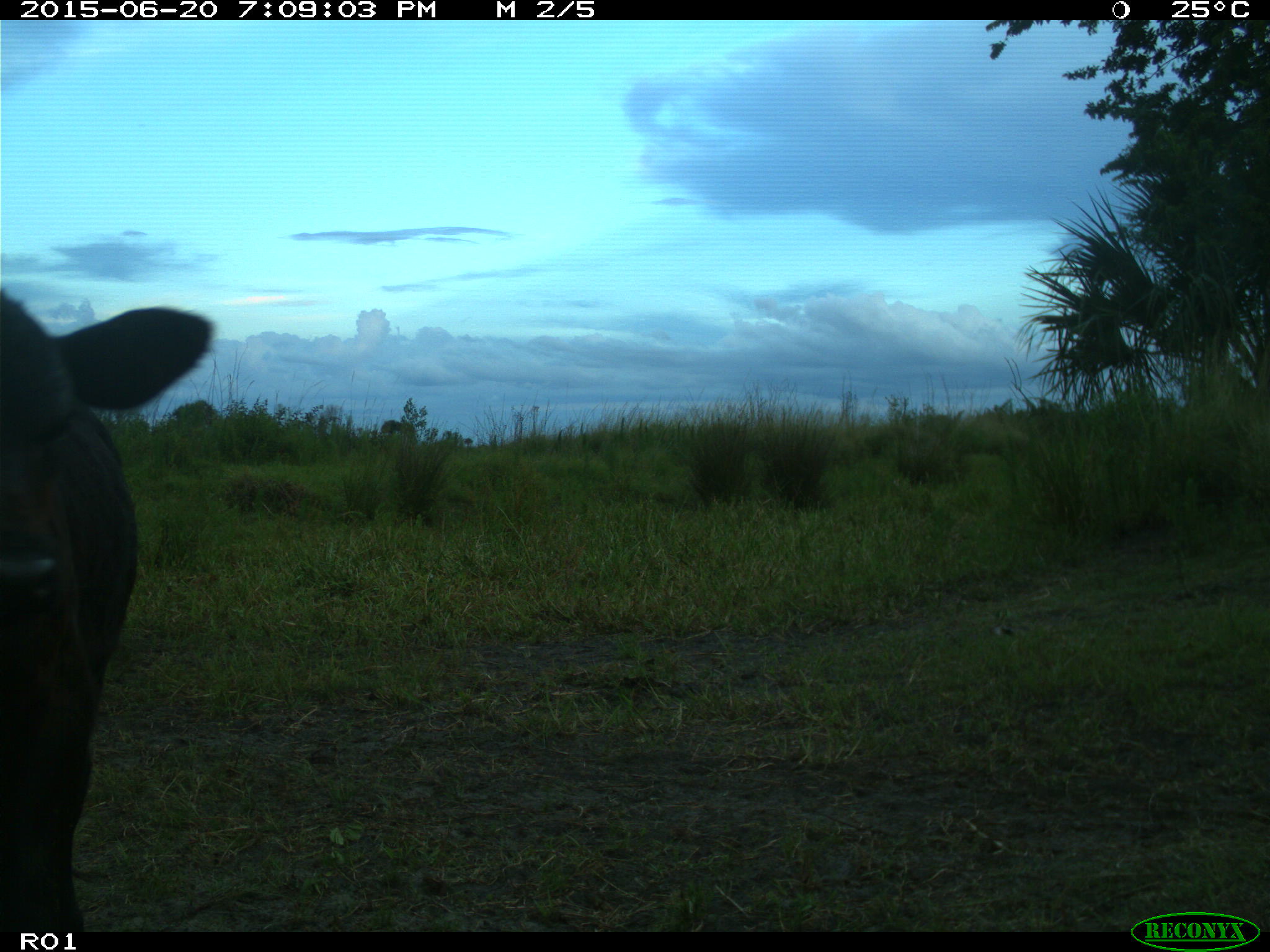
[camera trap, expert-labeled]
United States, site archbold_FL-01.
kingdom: Animalia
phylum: Chordata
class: Mammalia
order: Artiodactyla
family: Bovidae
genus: Bos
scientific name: Bos taurus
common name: domestic cow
Bos taurus (domestic cow).